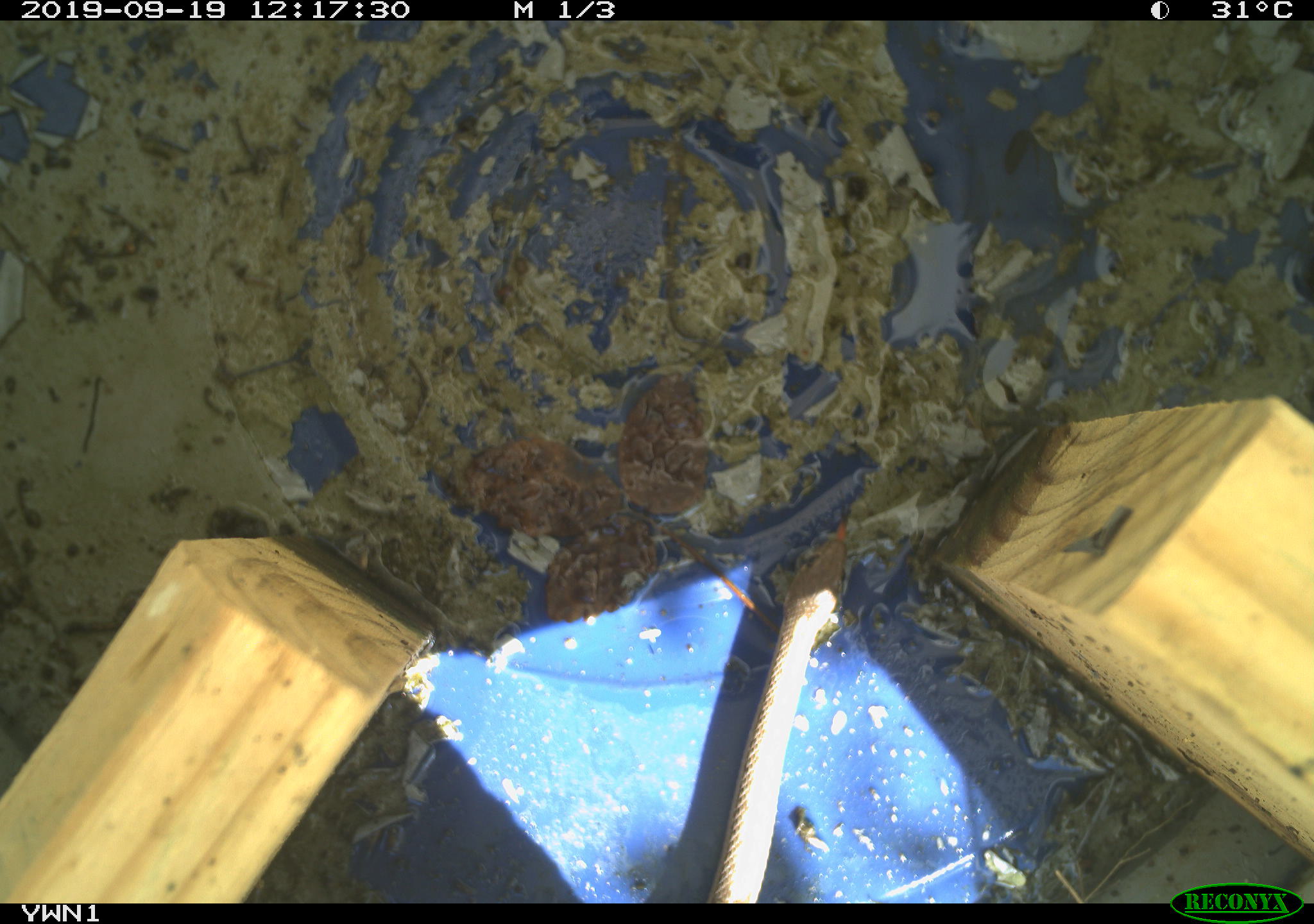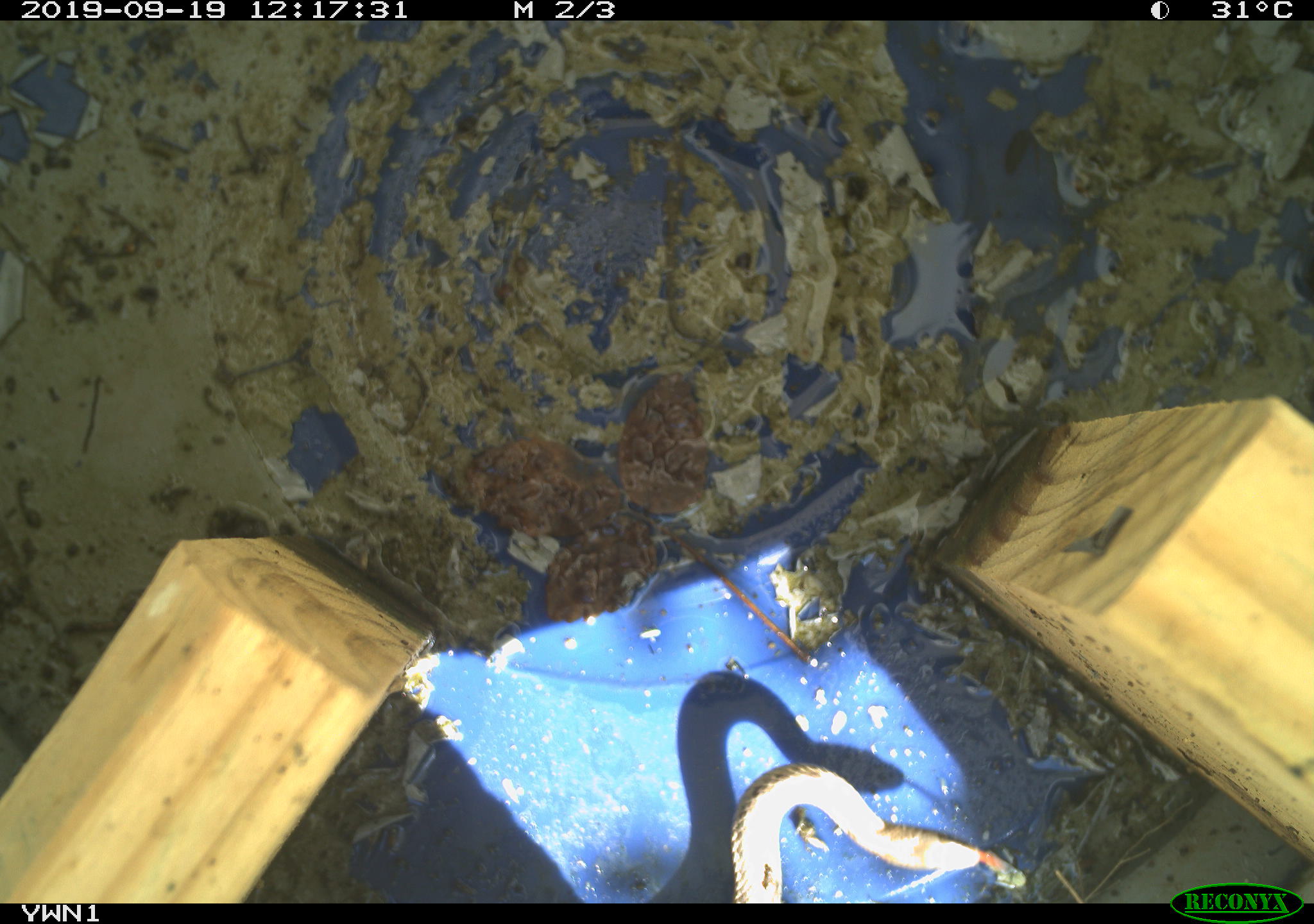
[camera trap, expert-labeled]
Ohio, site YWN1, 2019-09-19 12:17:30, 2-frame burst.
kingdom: Animalia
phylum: Chordata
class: Reptilia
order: Squamata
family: Colubridae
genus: Thamnophis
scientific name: Thamnophis sirtalis sirtalis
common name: eastern gartersnake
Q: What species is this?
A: Eastern gartersnake (Thamnophis sirtalis sirtalis).